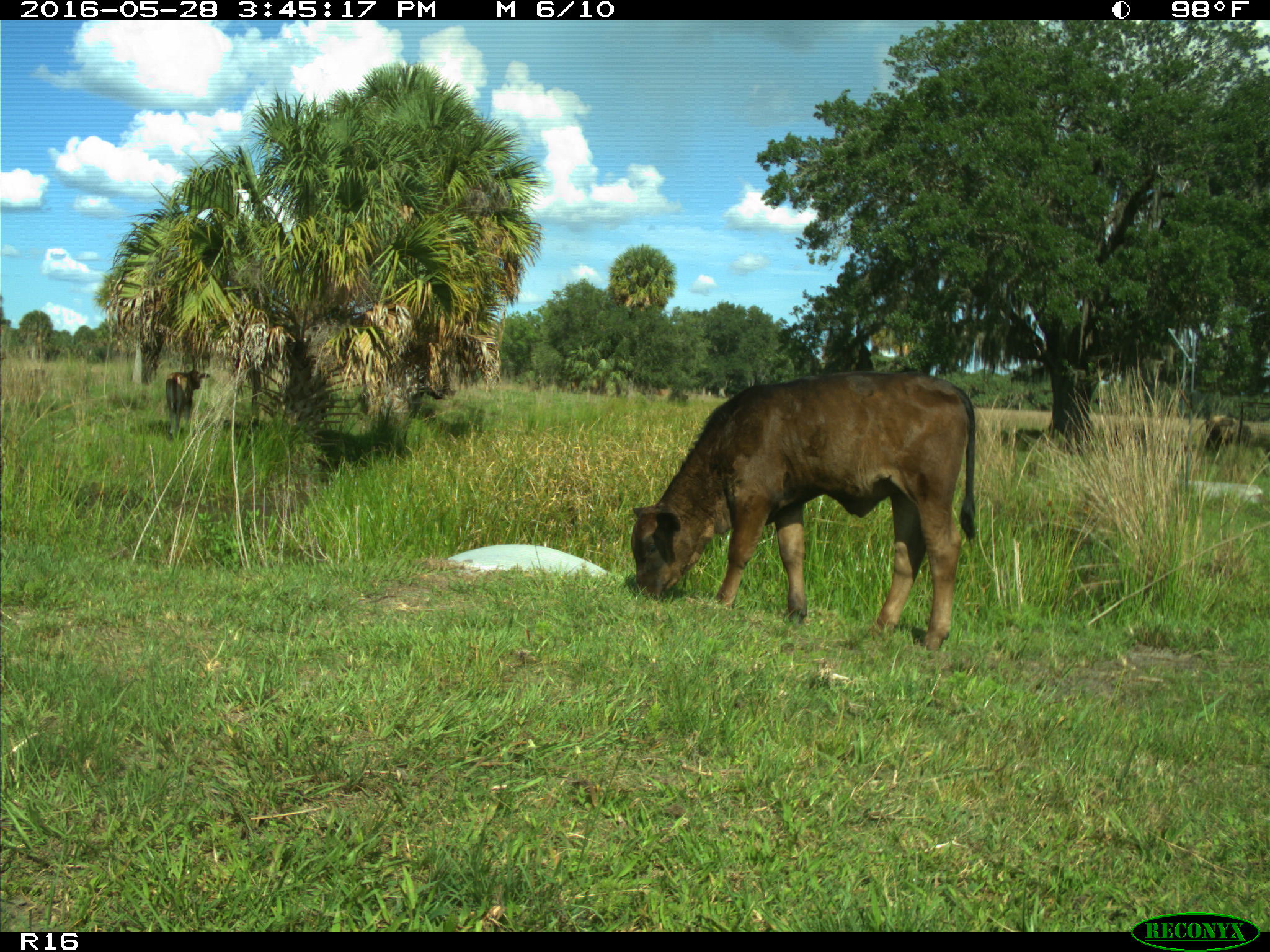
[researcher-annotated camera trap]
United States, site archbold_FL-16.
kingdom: Animalia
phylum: Chordata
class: Mammalia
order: Artiodactyla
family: Bovidae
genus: Bos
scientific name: Bos taurus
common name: domestic cow